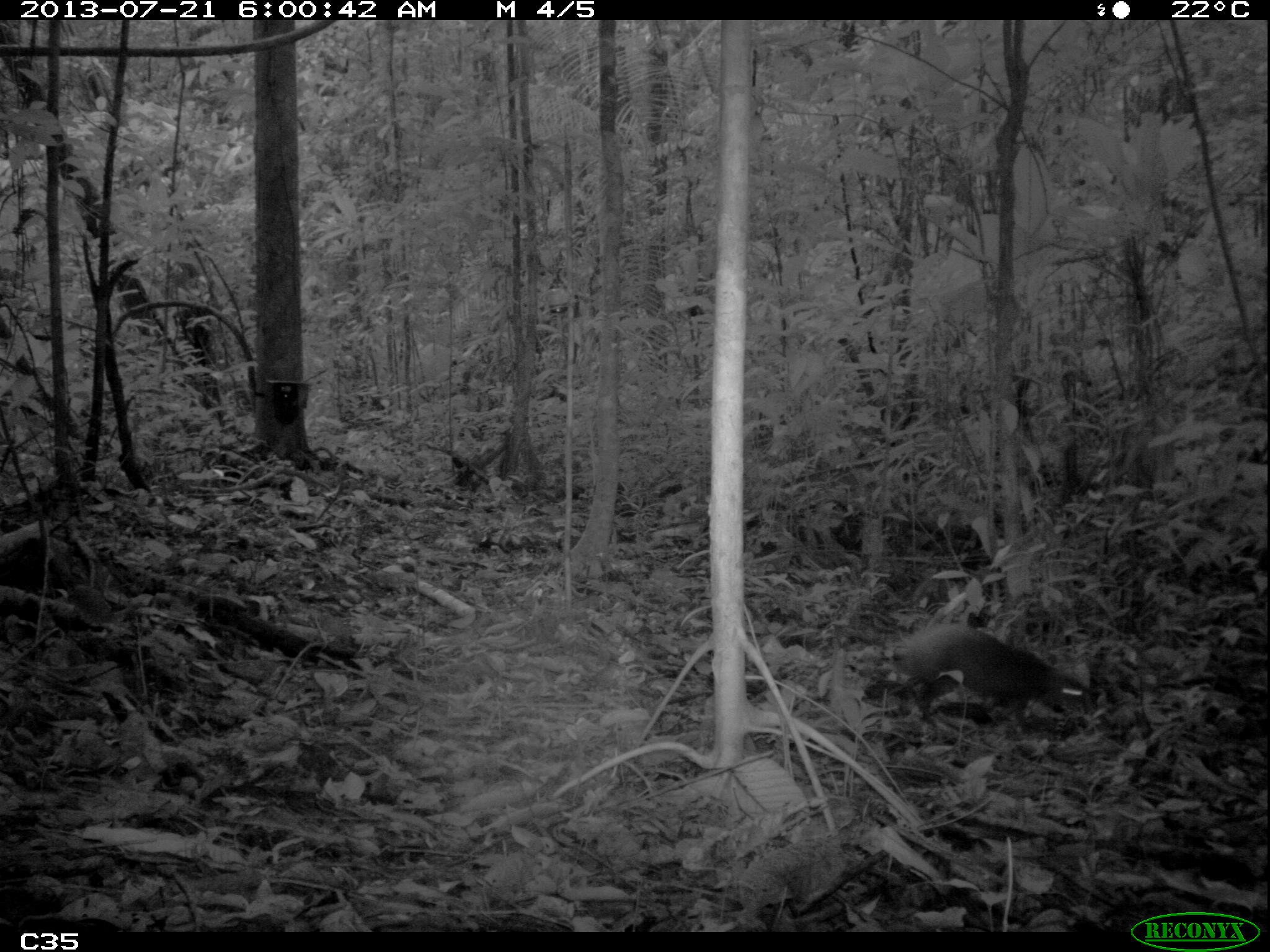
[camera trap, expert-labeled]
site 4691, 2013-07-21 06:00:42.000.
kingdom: Animalia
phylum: Chordata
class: Mammalia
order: Rodentia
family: Dasyproctidae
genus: Dasyprocta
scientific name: Dasyprocta leporina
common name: red-rumped agouti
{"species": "Dasyprocta leporina (red-rumped agouti)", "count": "1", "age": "adult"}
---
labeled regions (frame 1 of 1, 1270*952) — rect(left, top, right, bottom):
dasyprocta leporina: rect(883, 627, 1093, 734)